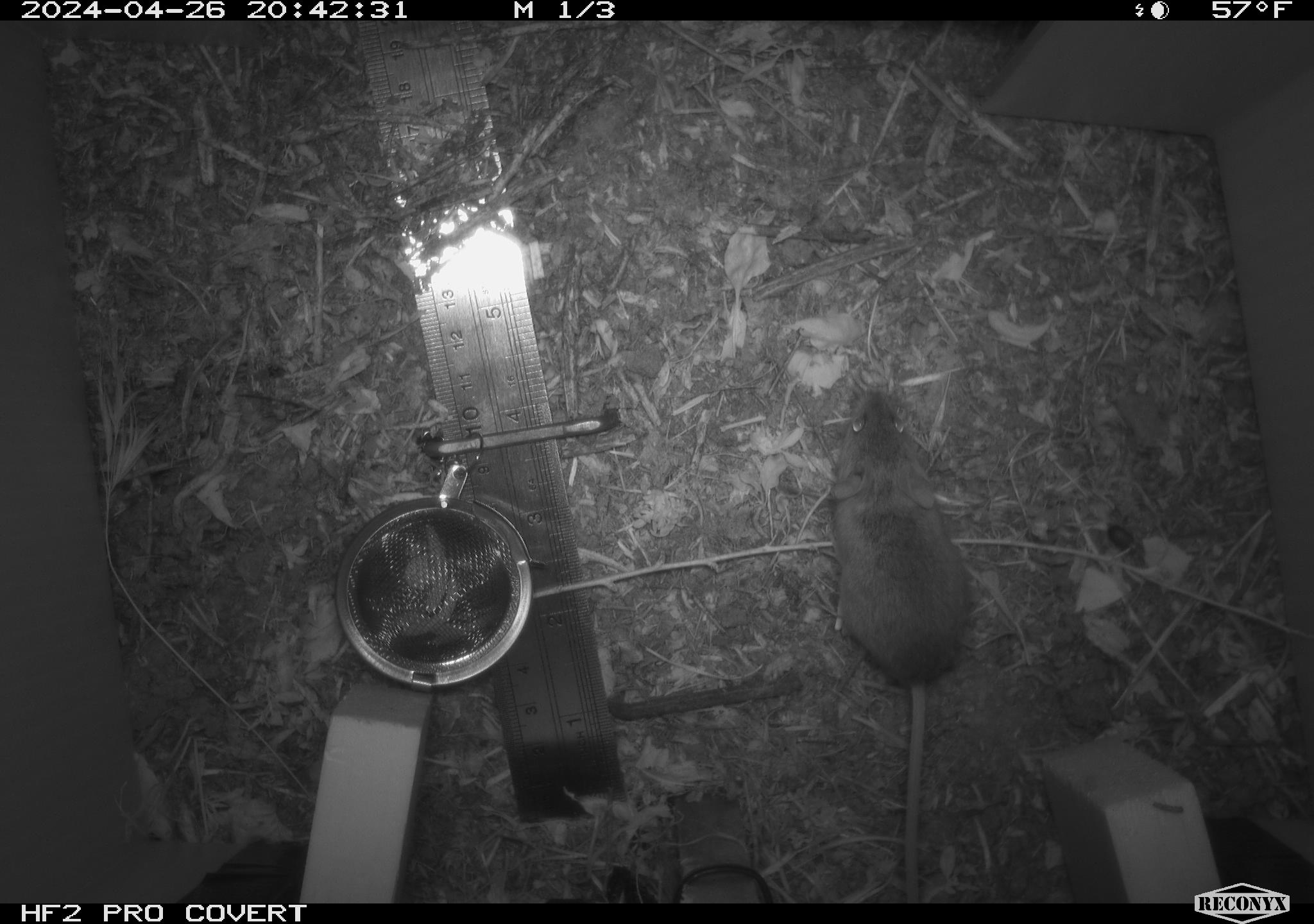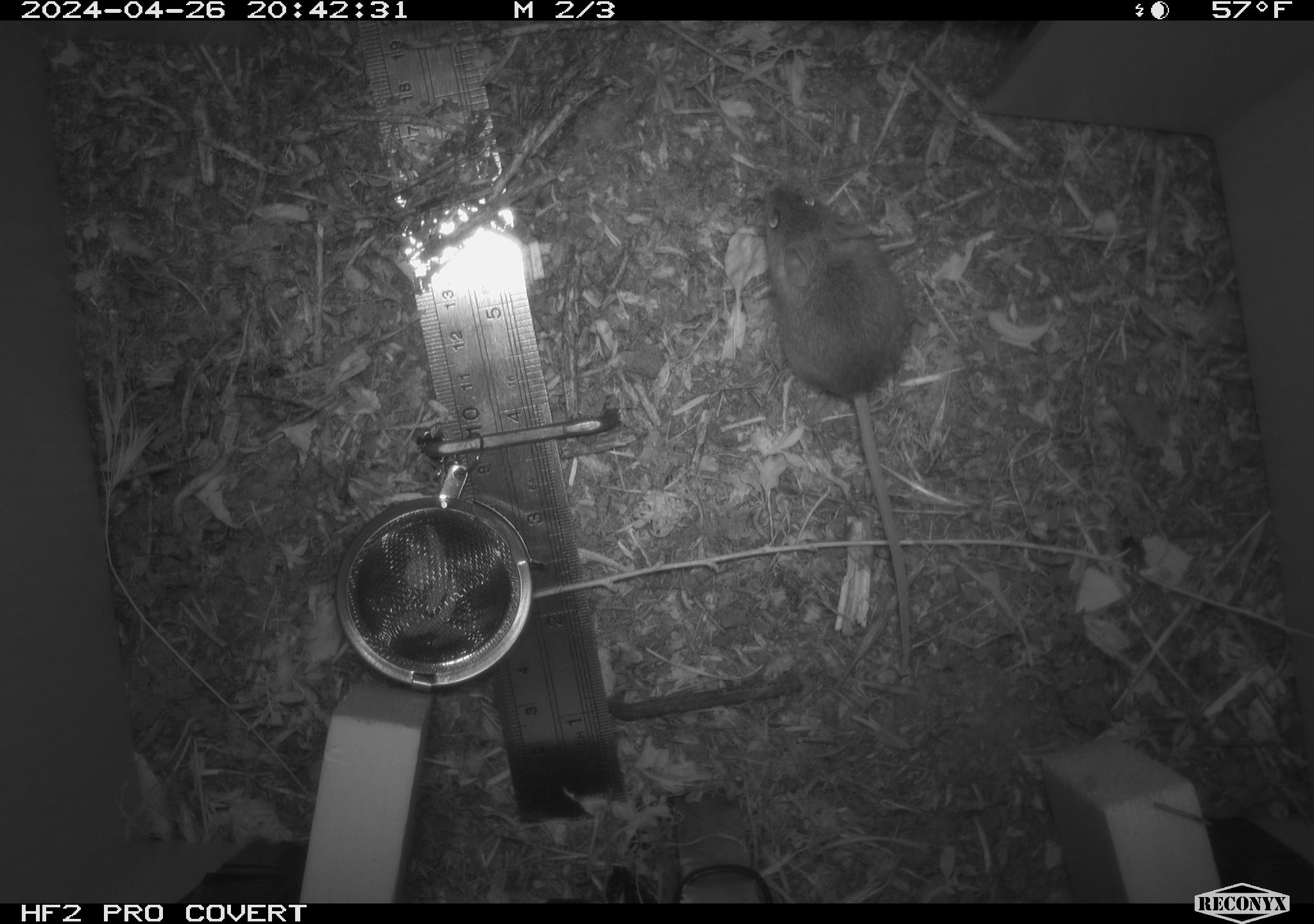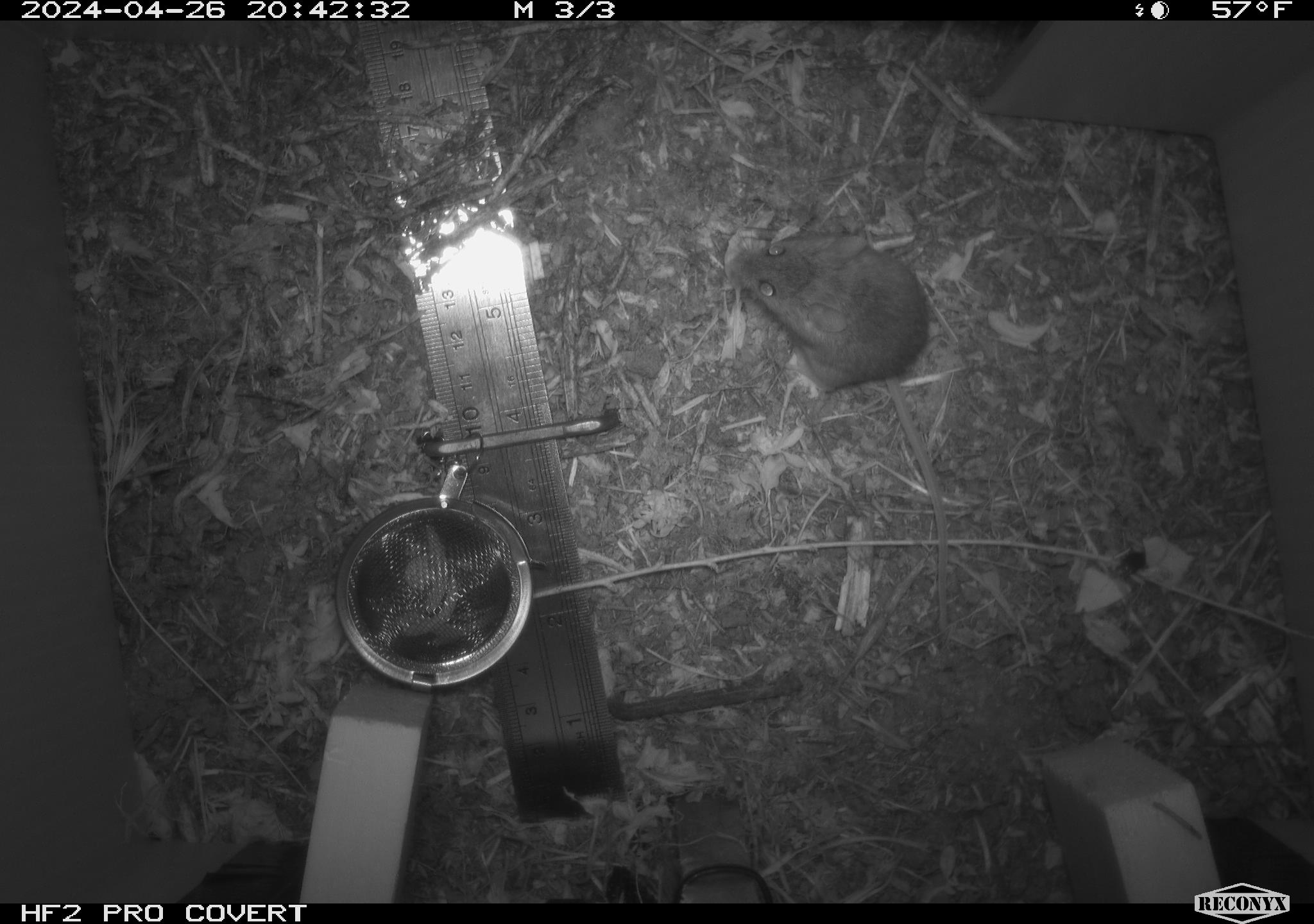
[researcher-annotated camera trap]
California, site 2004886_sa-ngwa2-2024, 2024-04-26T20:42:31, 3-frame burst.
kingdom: Animalia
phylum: Chordata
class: Mammalia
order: Rodentia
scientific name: Rodentia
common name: mouse species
Mouse species (Rodentia).